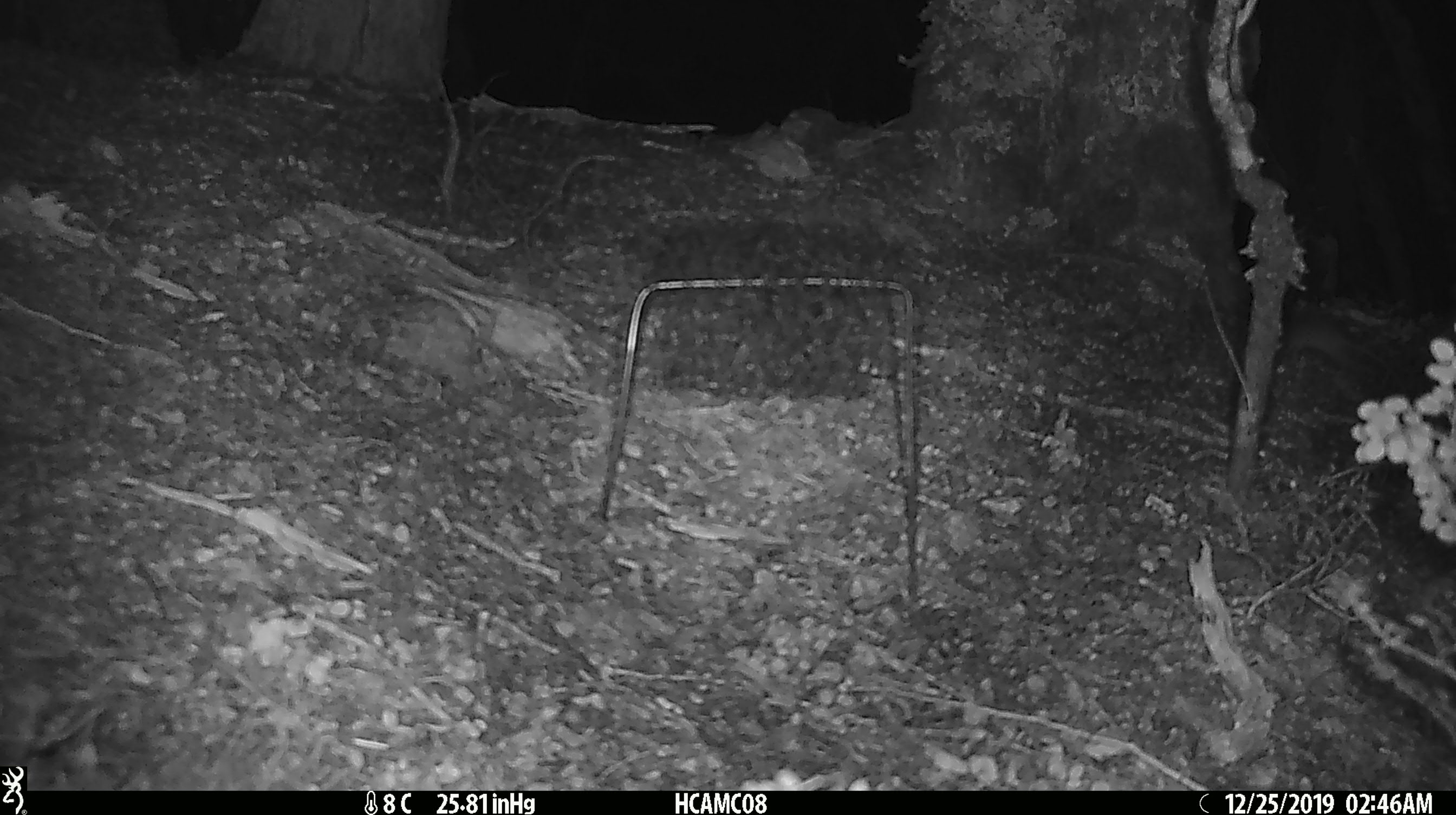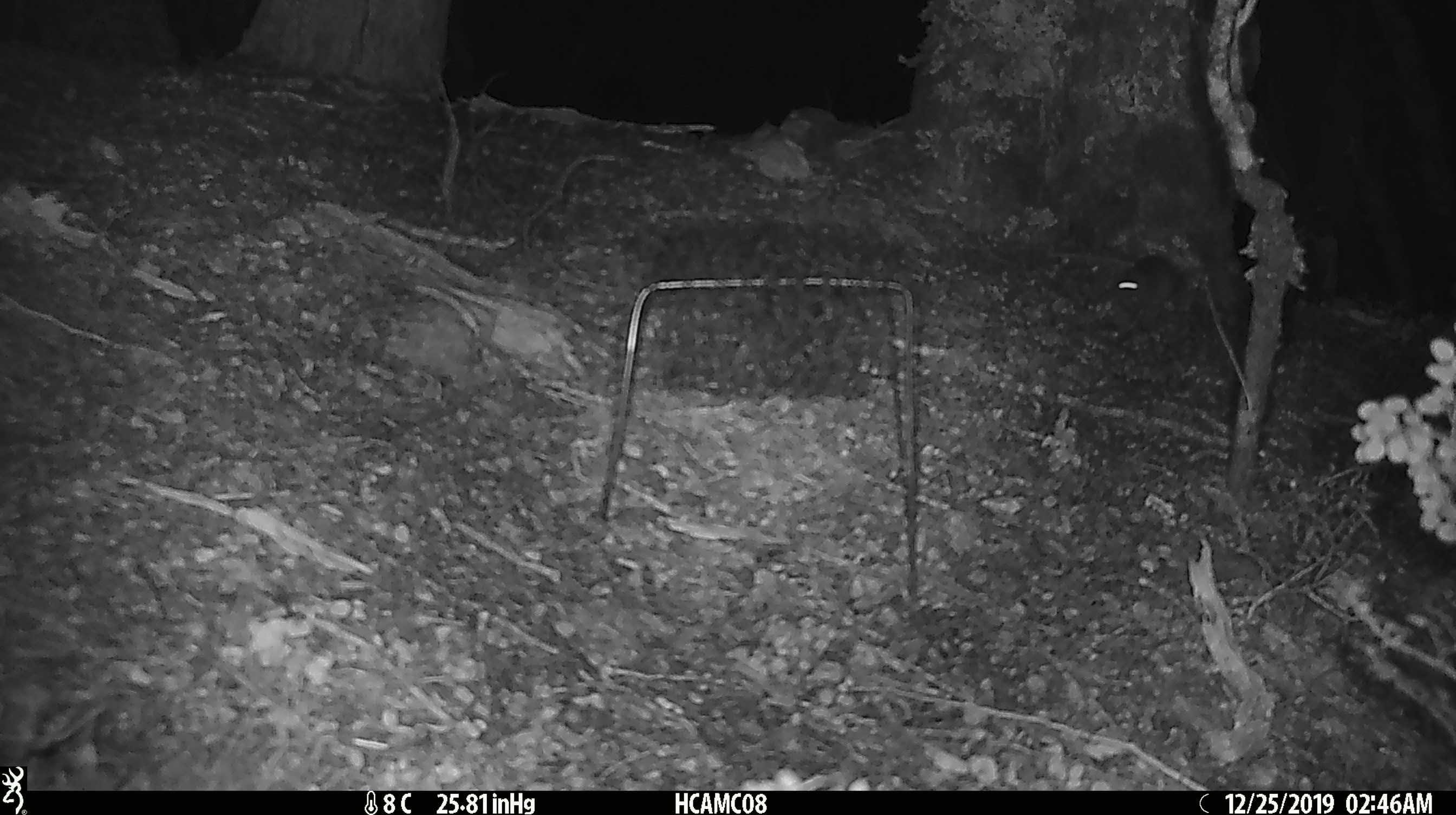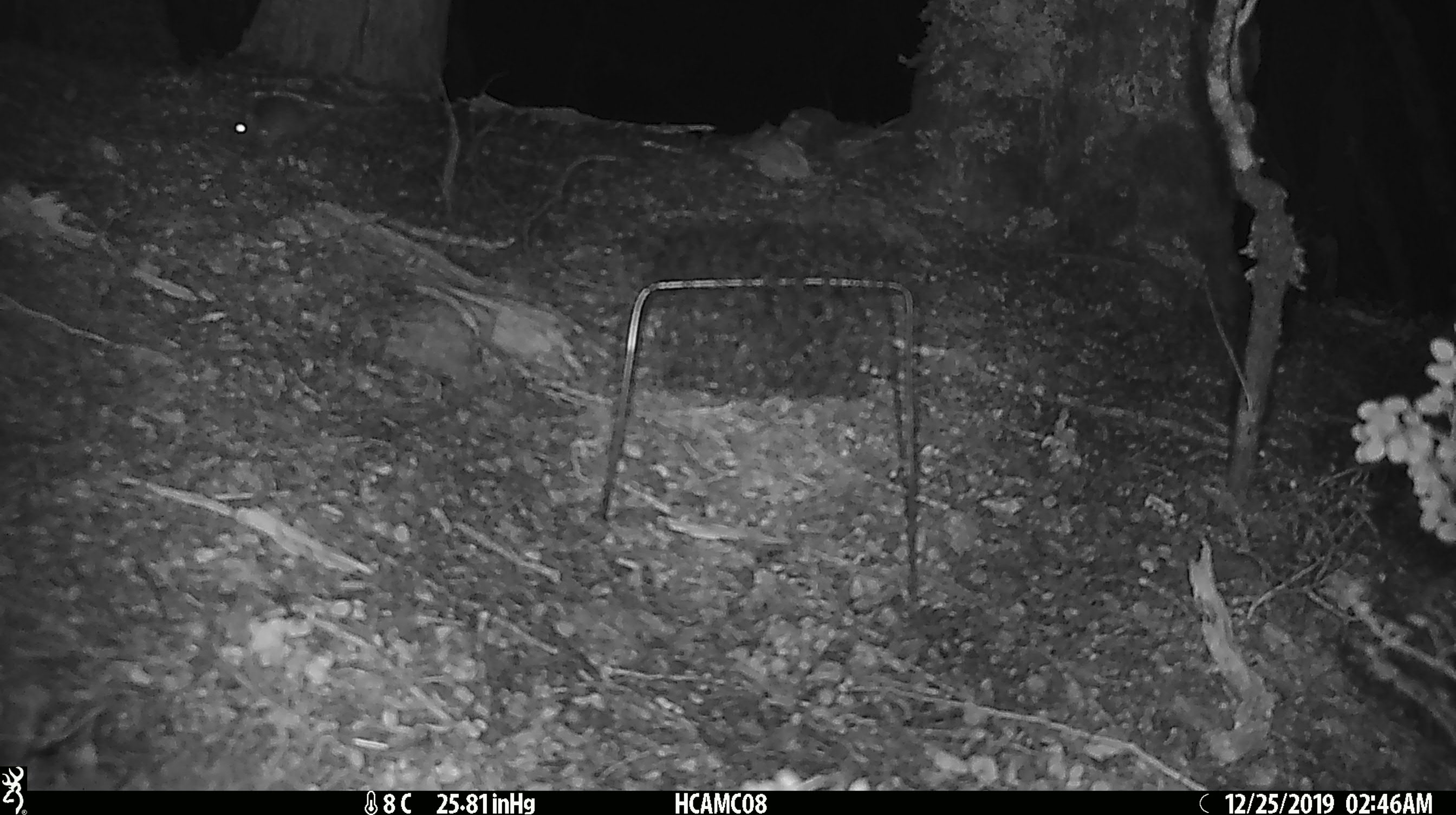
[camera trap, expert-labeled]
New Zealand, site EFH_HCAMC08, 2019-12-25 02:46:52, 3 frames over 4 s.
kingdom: Animalia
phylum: Chordata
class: Mammalia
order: Rodentia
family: Muridae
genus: Mus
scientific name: Mus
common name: mouse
Mouse (Mus).